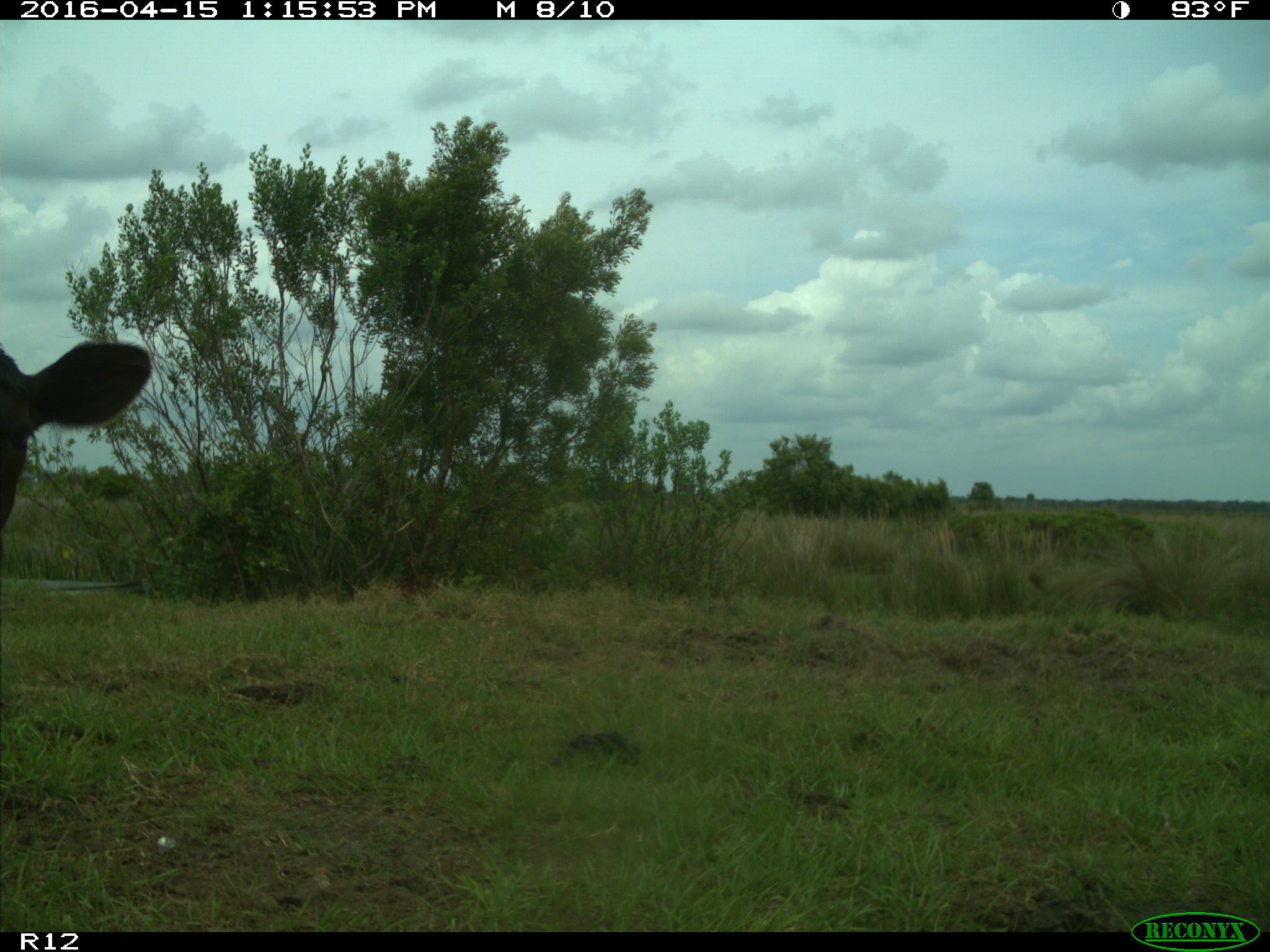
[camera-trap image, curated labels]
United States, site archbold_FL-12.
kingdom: Animalia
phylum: Chordata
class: Mammalia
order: Artiodactyla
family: Bovidae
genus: Bos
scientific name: Bos taurus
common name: domestic cow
Bos taurus (domestic cow).